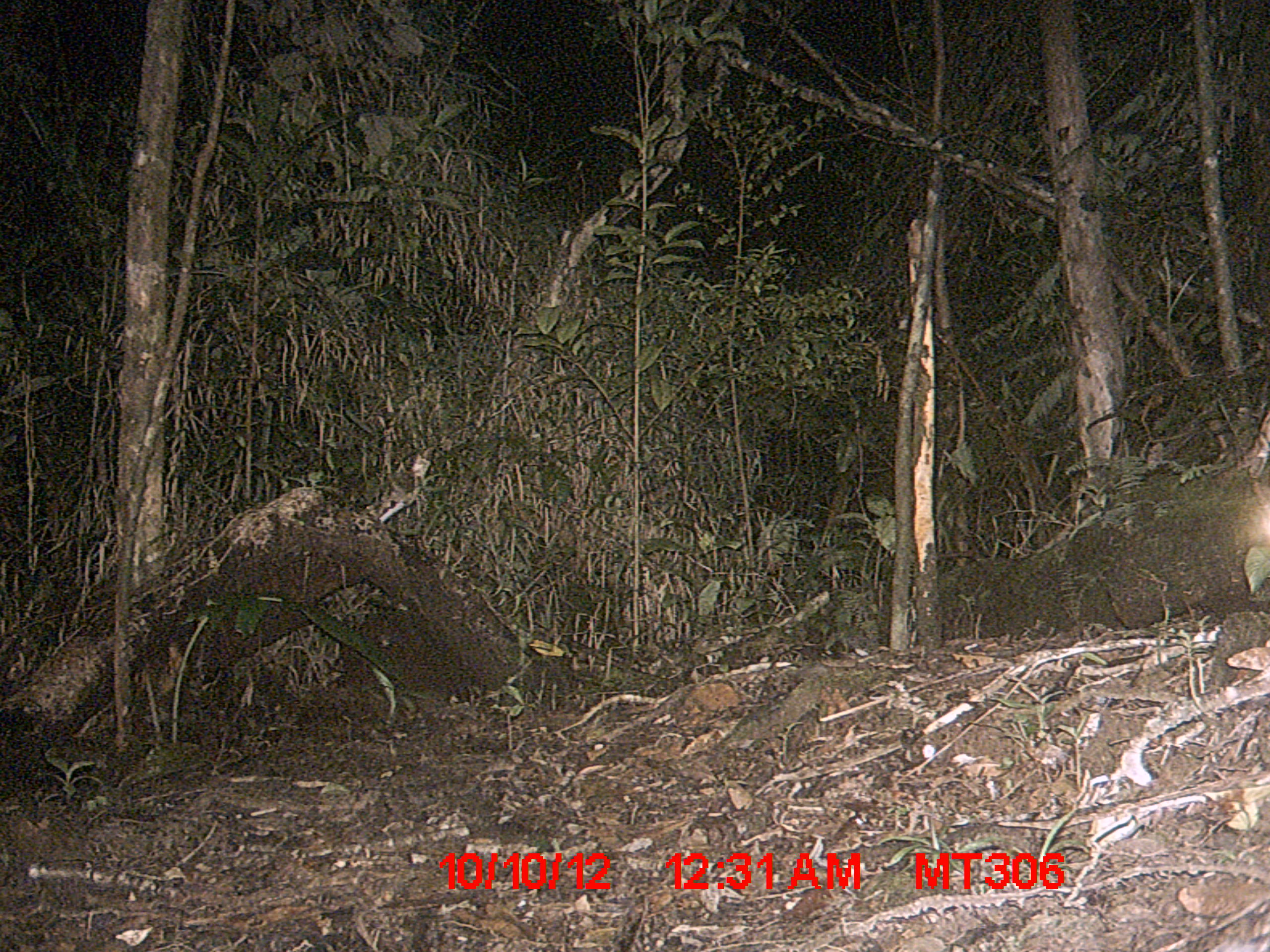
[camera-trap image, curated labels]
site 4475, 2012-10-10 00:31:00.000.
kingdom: Animalia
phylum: Chordata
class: Mammalia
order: Carnivora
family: Eupleridae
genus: Fossa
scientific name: Fossa fossana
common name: fanaloka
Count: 1.